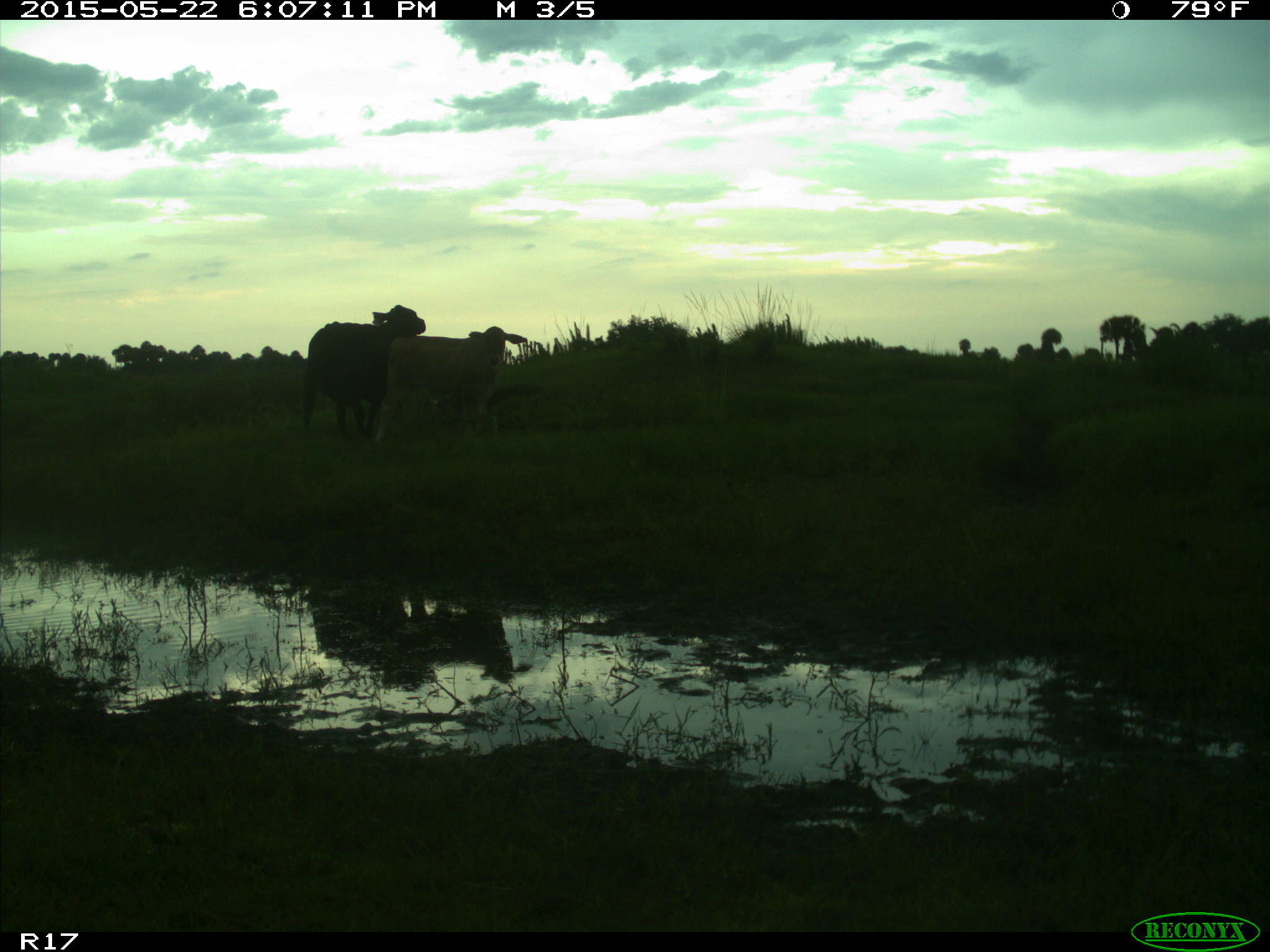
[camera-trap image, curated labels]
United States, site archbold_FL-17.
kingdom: Animalia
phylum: Chordata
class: Mammalia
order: Artiodactyla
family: Bovidae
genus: Bos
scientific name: Bos taurus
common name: domestic cow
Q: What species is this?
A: Bos taurus (domestic cow).